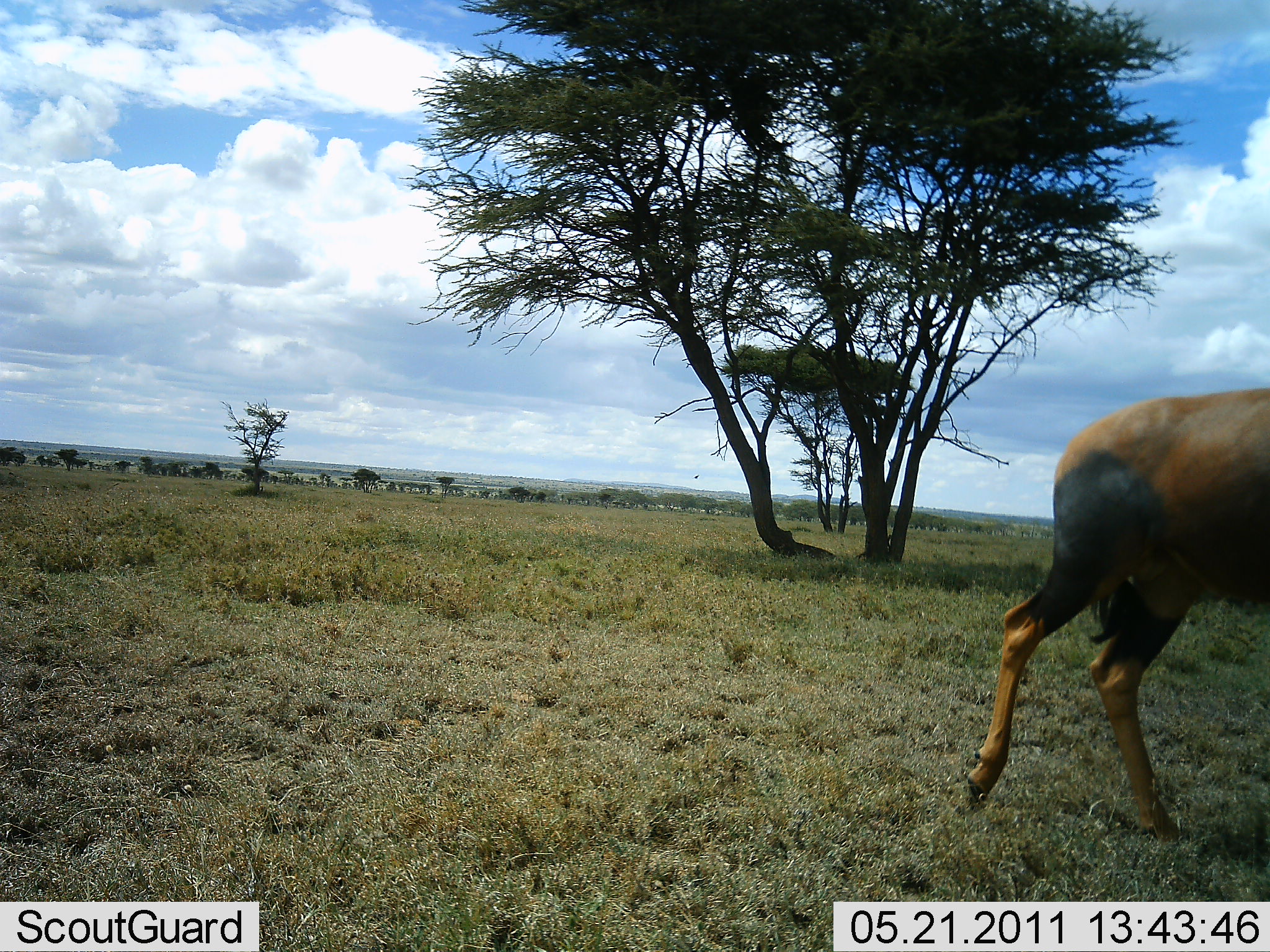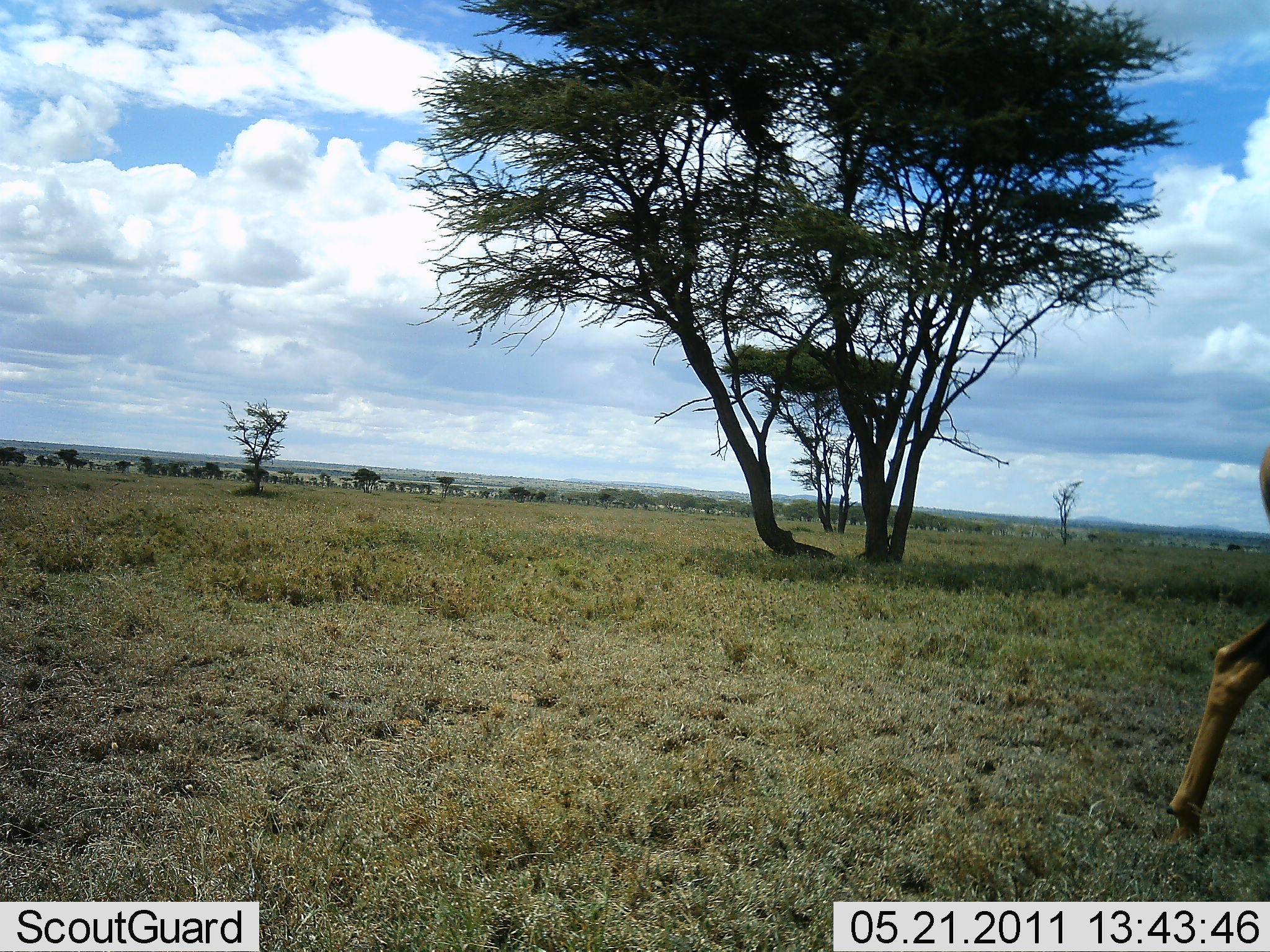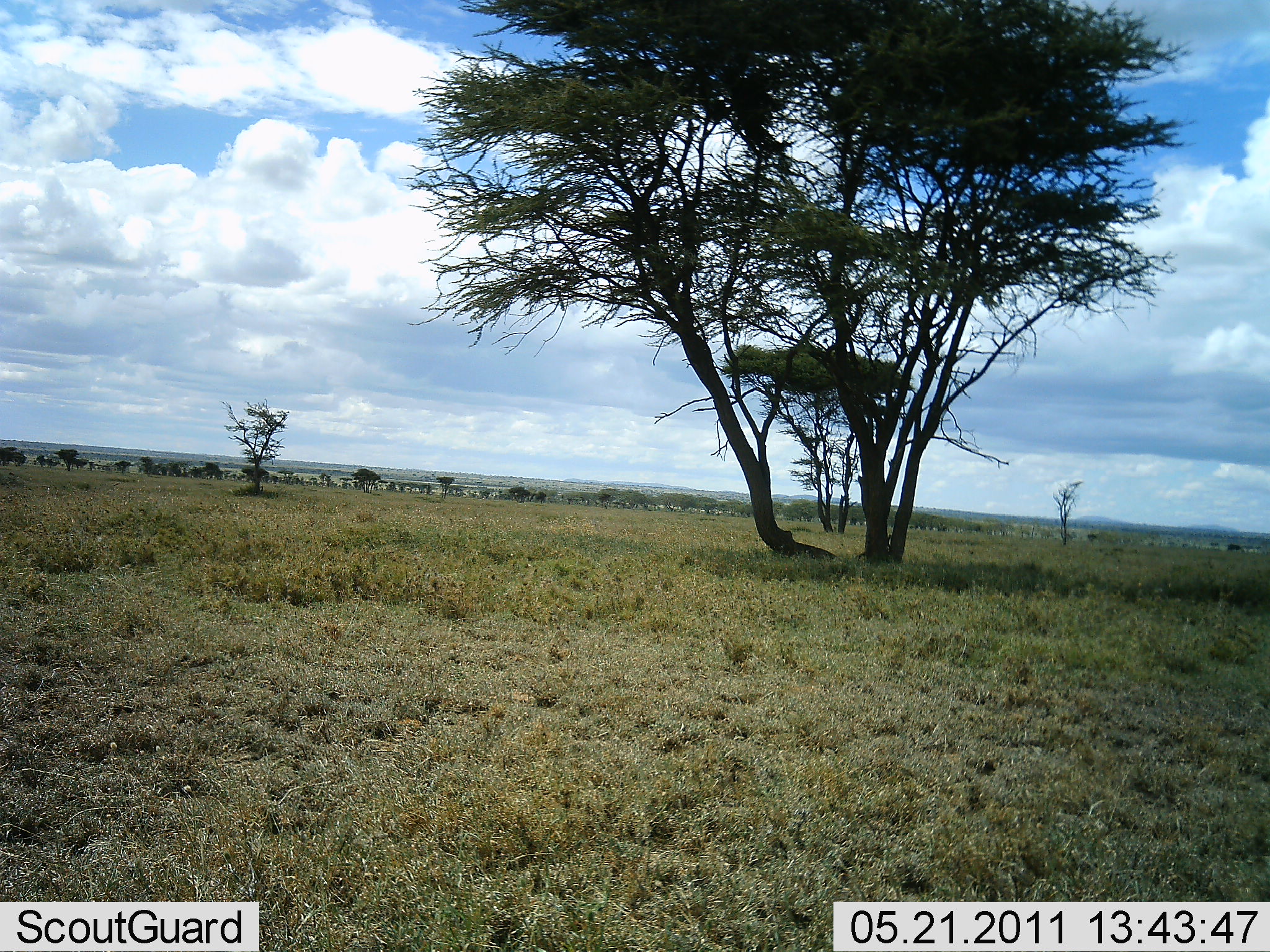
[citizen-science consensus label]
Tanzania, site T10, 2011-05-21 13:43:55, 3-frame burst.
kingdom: Animalia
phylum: Chordata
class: Mammalia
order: Artiodactyla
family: Bovidae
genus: Damaliscus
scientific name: Damaliscus lunatus jimela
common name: topi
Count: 1.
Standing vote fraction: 8%.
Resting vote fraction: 0%.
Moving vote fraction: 100%.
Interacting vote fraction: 0%.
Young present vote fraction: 0%.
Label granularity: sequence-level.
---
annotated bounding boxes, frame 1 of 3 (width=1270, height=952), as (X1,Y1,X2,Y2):
animal: (965,386,1270,840)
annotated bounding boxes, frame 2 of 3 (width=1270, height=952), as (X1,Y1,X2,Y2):
animal: (1175,440,1270,798)